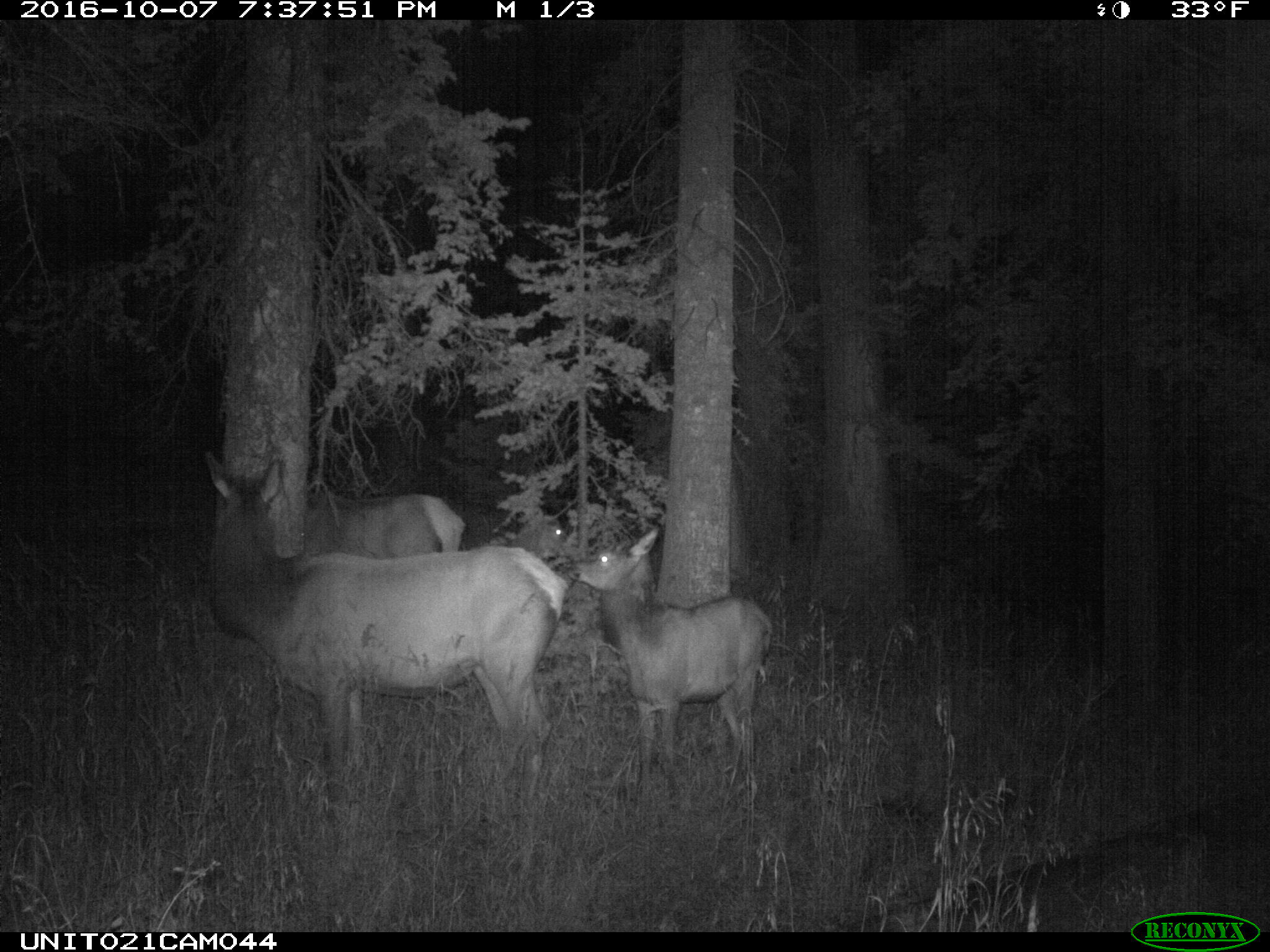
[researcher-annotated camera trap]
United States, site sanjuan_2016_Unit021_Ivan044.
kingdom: Animalia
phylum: Chordata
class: Mammalia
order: Artiodactyla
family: Cervidae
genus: Cervus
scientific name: Cervus elaphus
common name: red deer